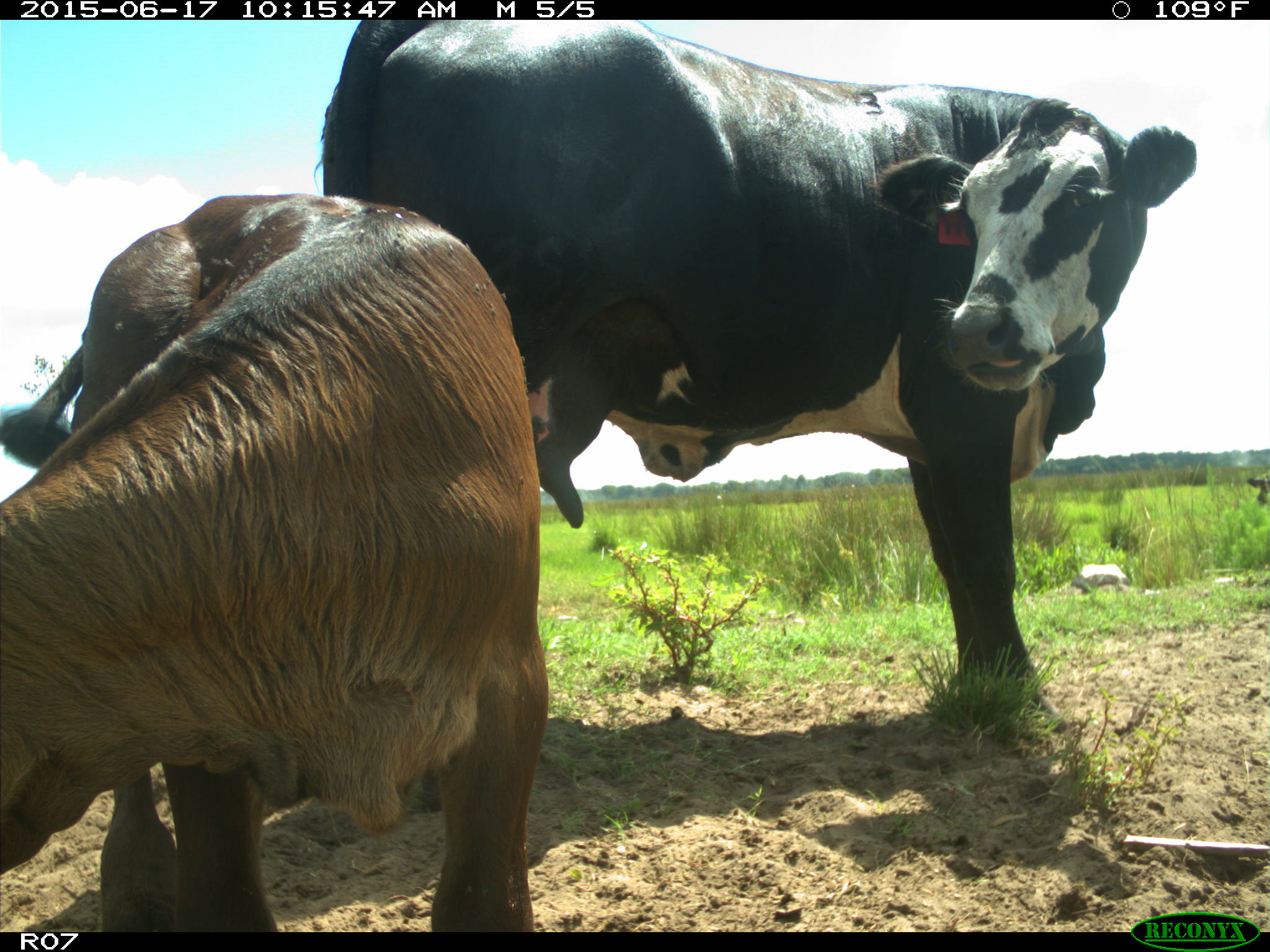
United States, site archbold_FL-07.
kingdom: Animalia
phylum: Chordata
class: Mammalia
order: Artiodactyla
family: Bovidae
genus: Bos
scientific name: Bos taurus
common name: domestic cow